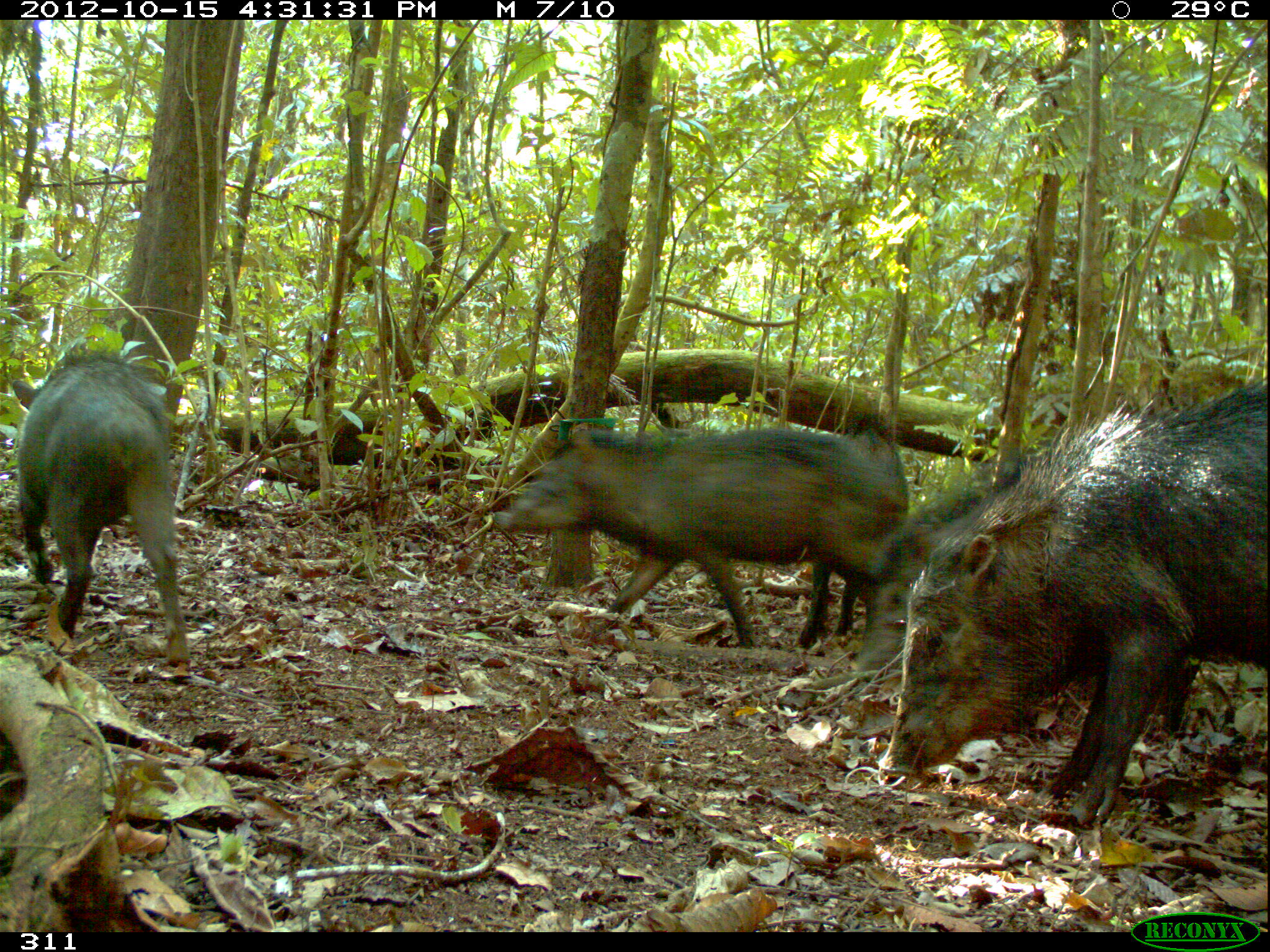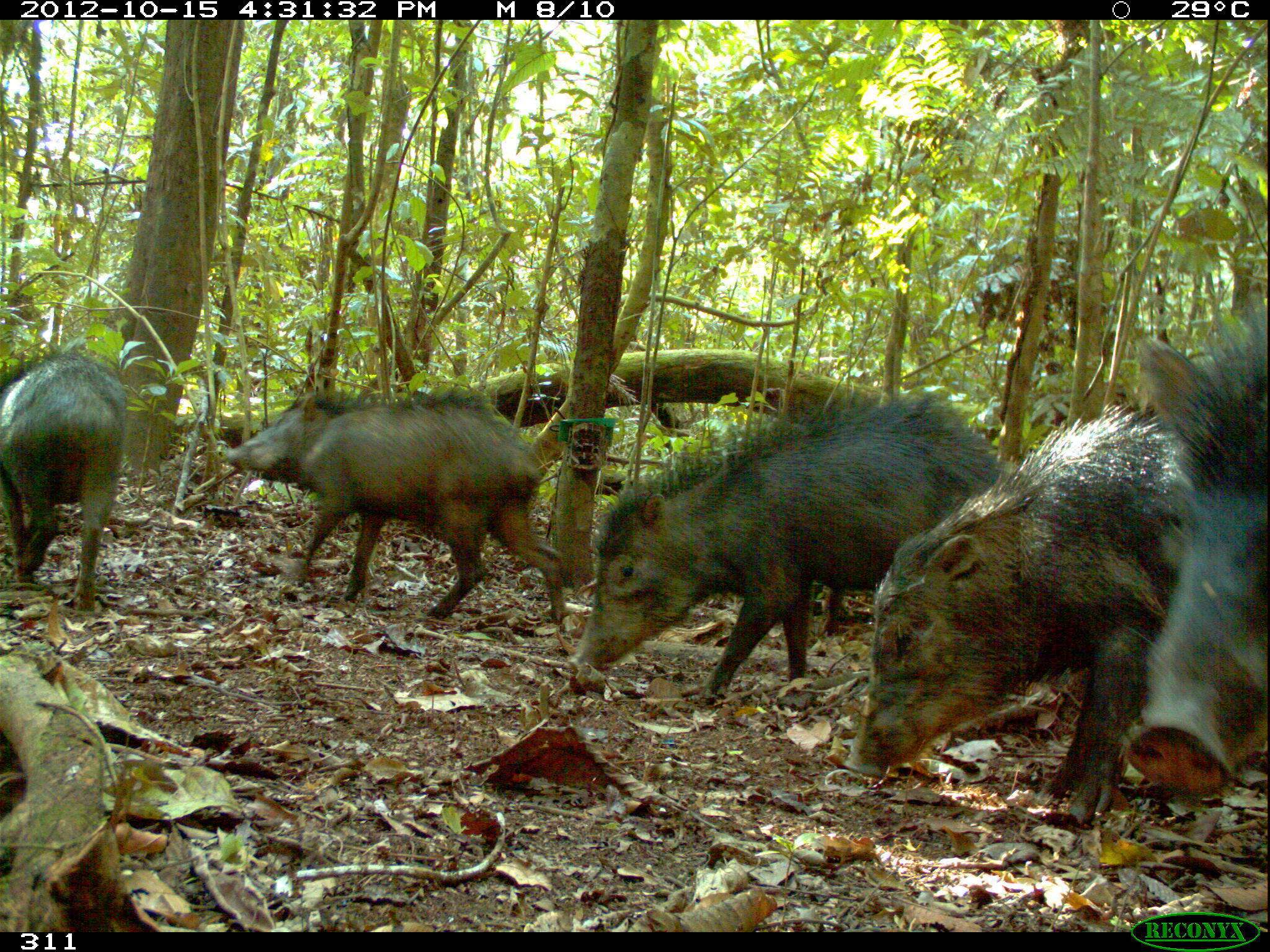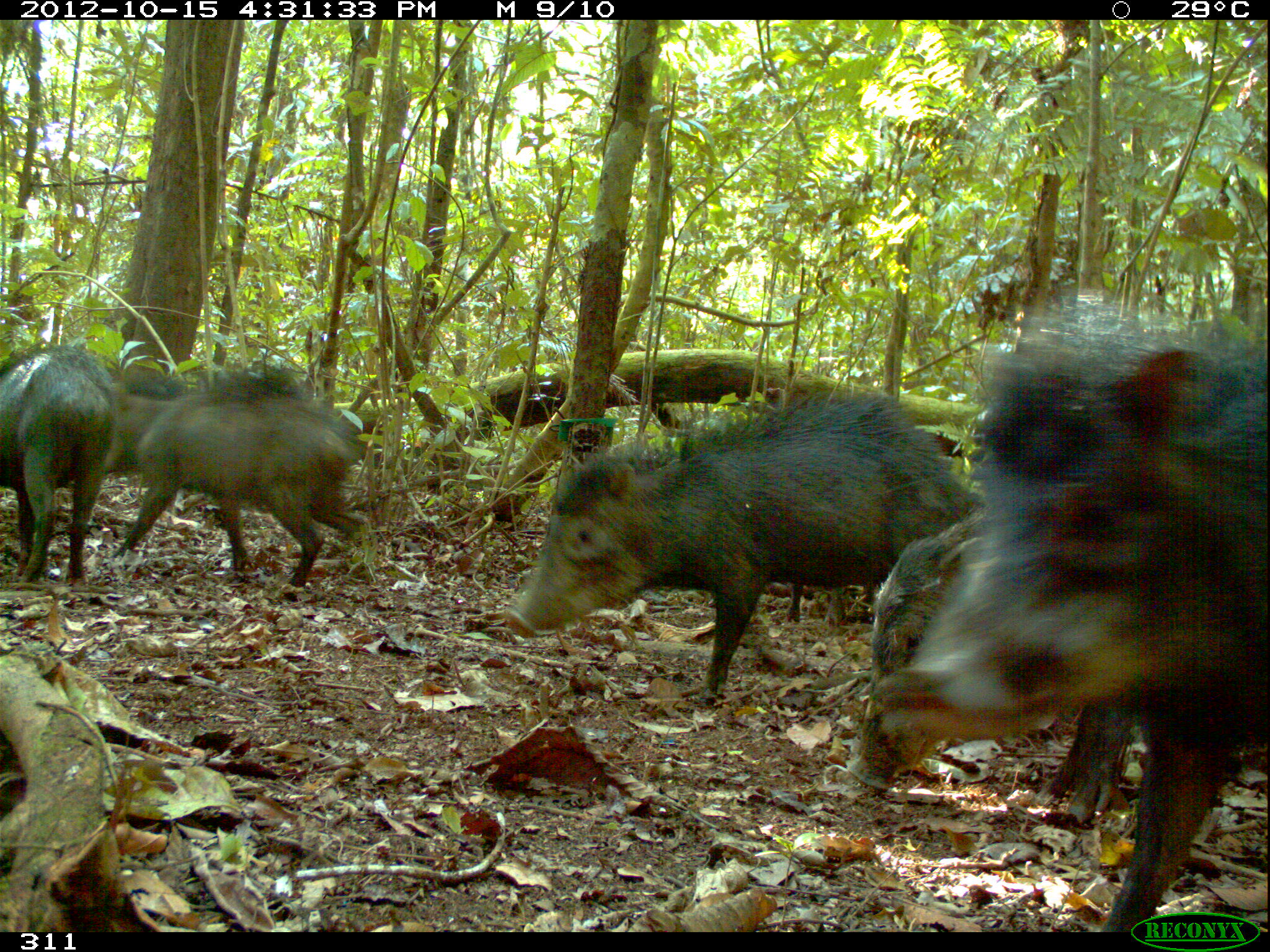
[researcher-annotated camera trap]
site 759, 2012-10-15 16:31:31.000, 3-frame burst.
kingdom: Animalia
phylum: Chordata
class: Mammalia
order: Artiodactyla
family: Tayassuidae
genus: Tayassu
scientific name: Tayassu pecari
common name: white-lipped peccary